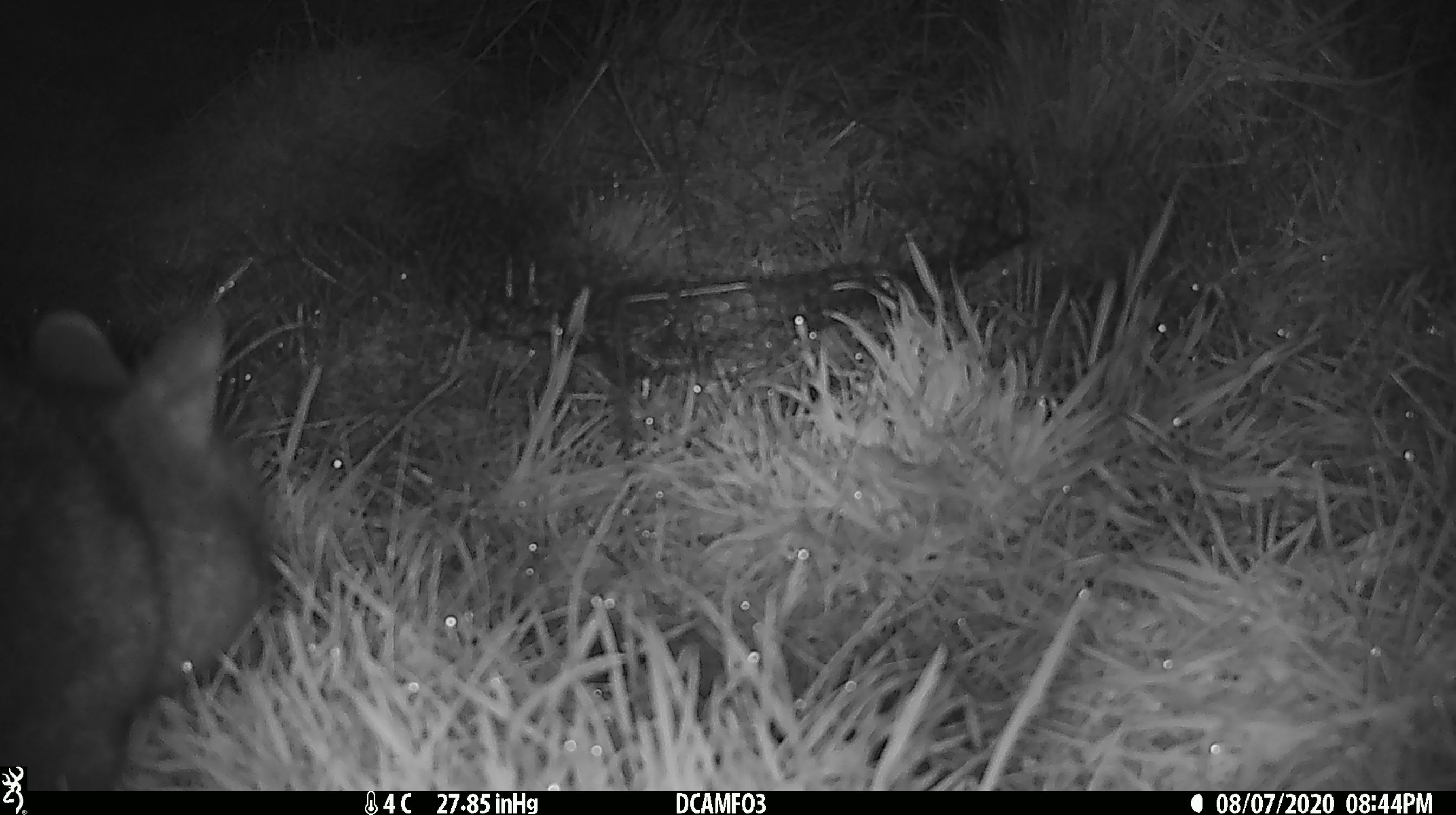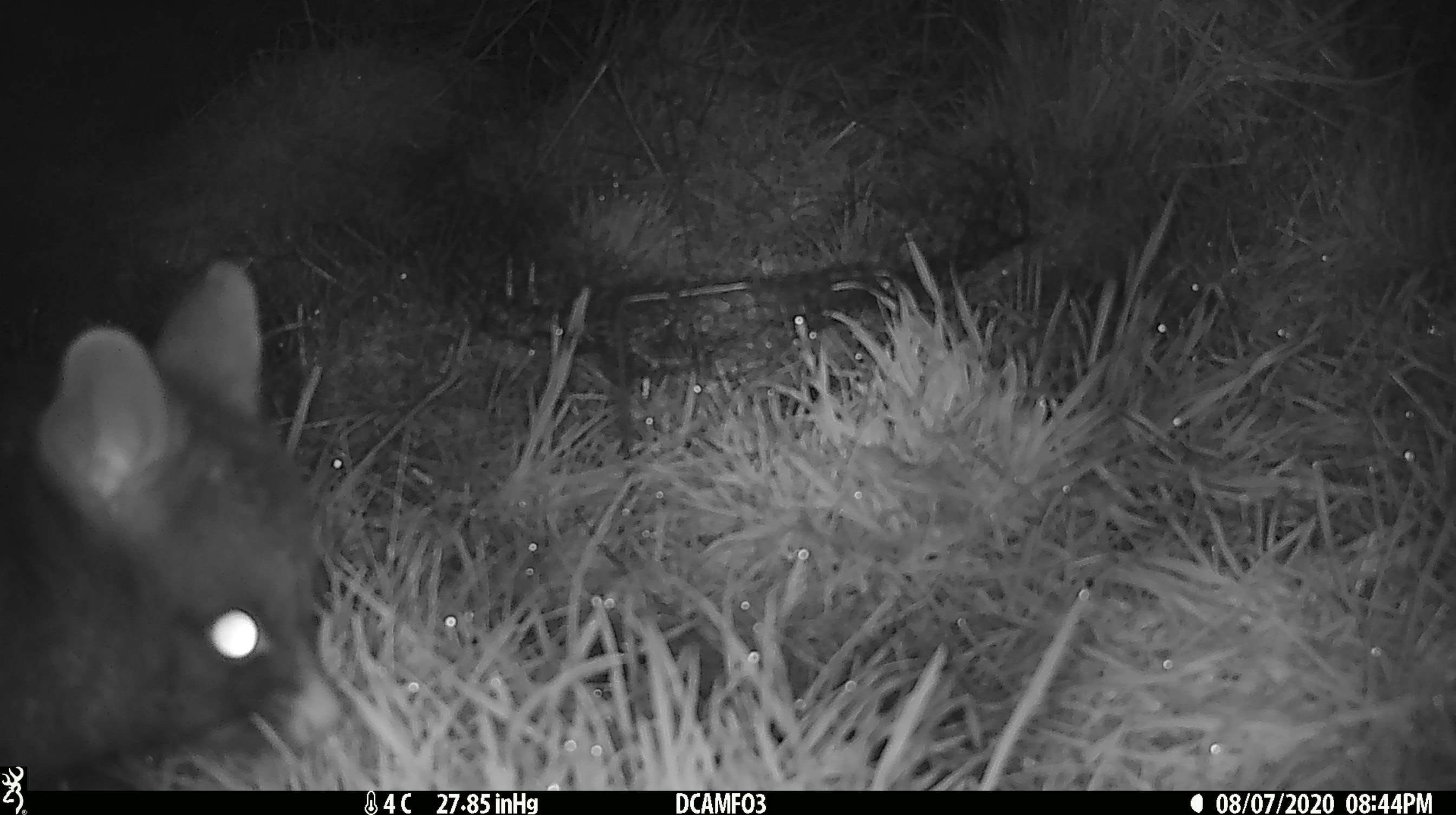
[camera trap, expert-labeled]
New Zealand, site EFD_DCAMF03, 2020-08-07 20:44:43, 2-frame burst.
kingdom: Animalia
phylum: Chordata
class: Mammalia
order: Diprotodontia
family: Phalangeridae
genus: Trichosurus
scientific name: Trichosurus vulpecula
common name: common brushtail possum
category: possum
Possum (common brushtail possum) (Trichosurus vulpecula).